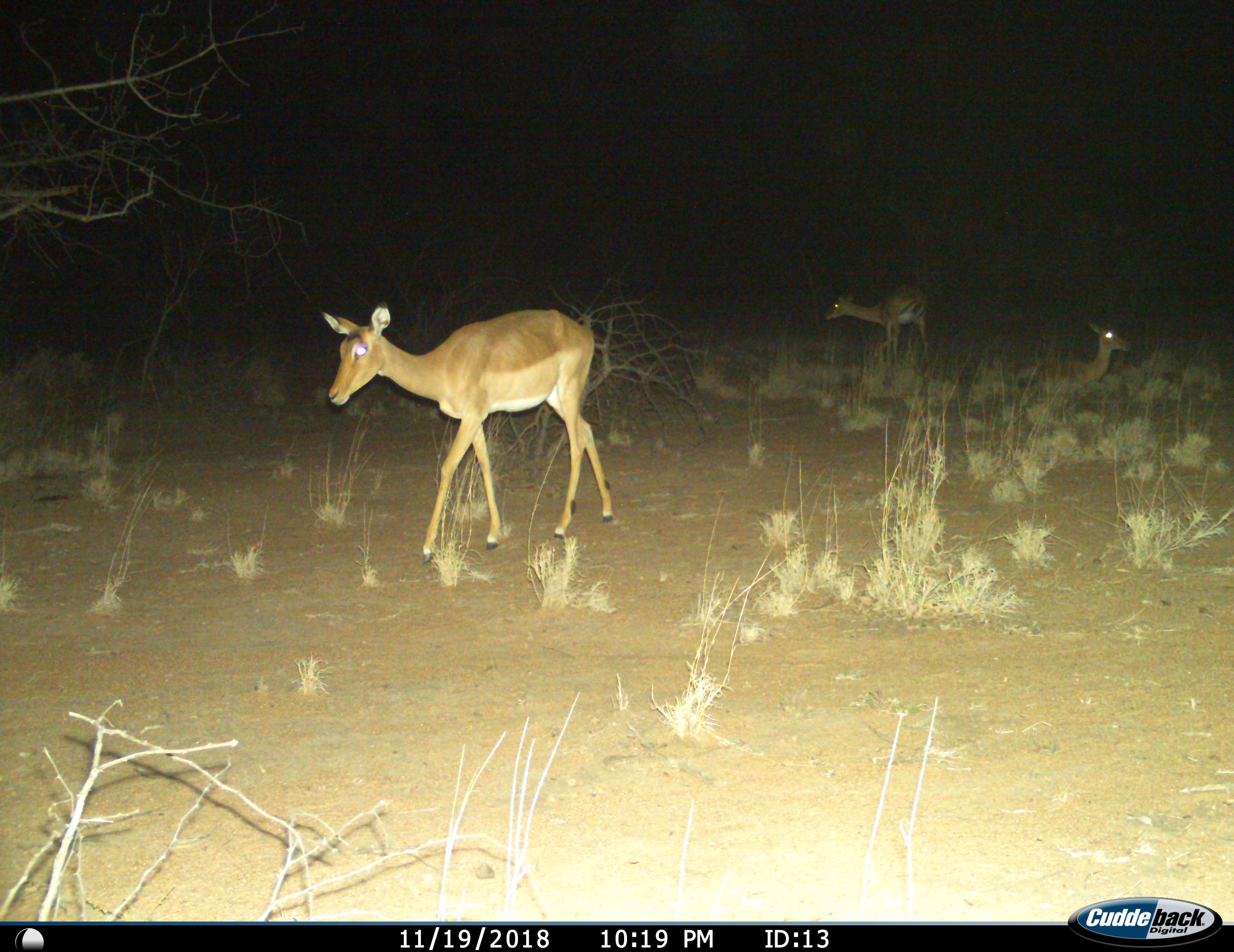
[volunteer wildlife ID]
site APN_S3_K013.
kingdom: Animalia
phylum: Chordata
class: Mammalia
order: Artiodactyla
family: Bovidae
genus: Aepyceros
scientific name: Aepyceros melampus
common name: impala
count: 3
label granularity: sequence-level